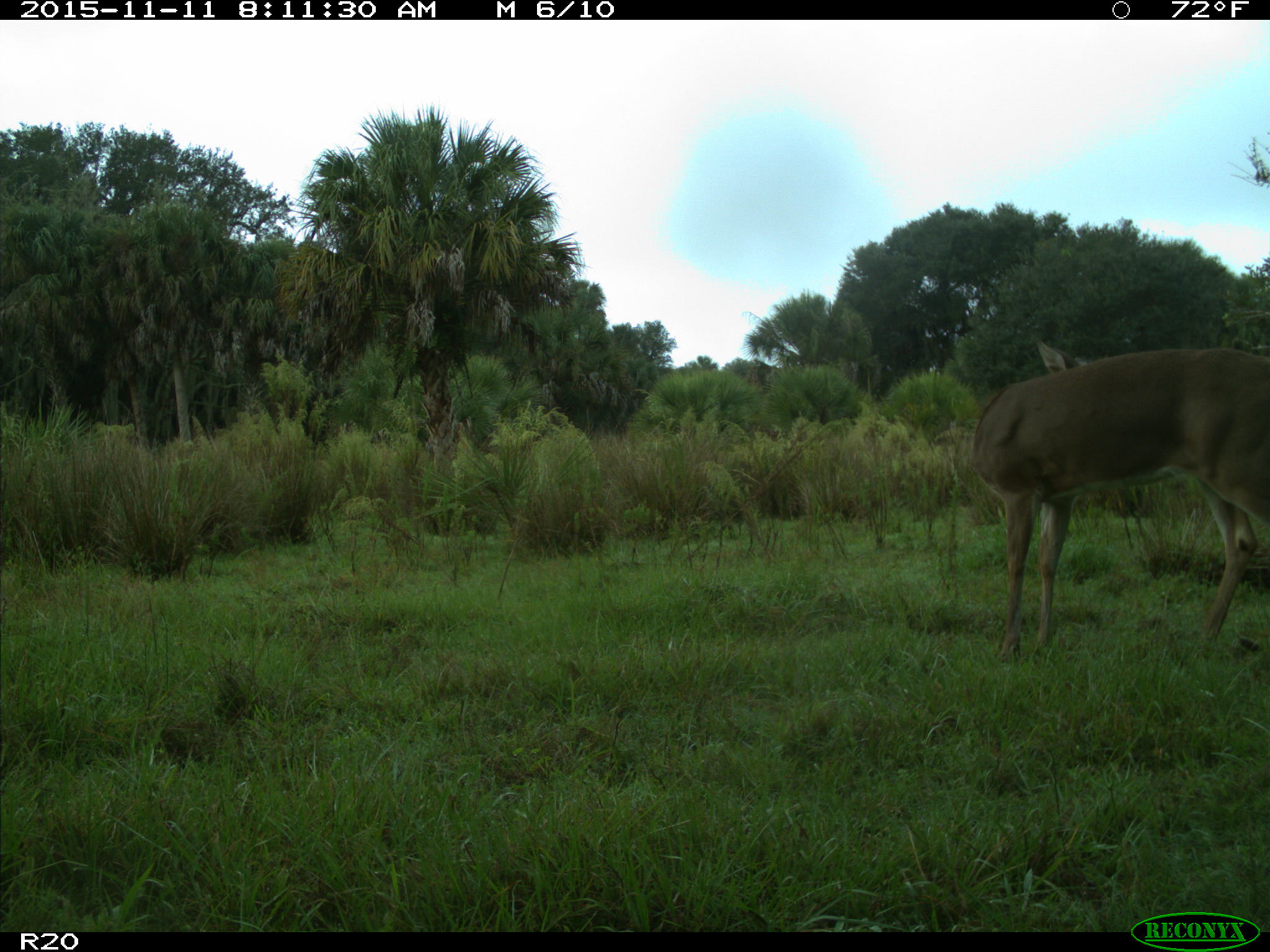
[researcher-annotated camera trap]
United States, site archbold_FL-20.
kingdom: Animalia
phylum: Chordata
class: Mammalia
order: Artiodactyla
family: Cervidae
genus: Odocoileus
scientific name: Odocoileus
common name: deer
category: unidentified deer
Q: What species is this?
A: Unidentified deer (deer) (Odocoileus).